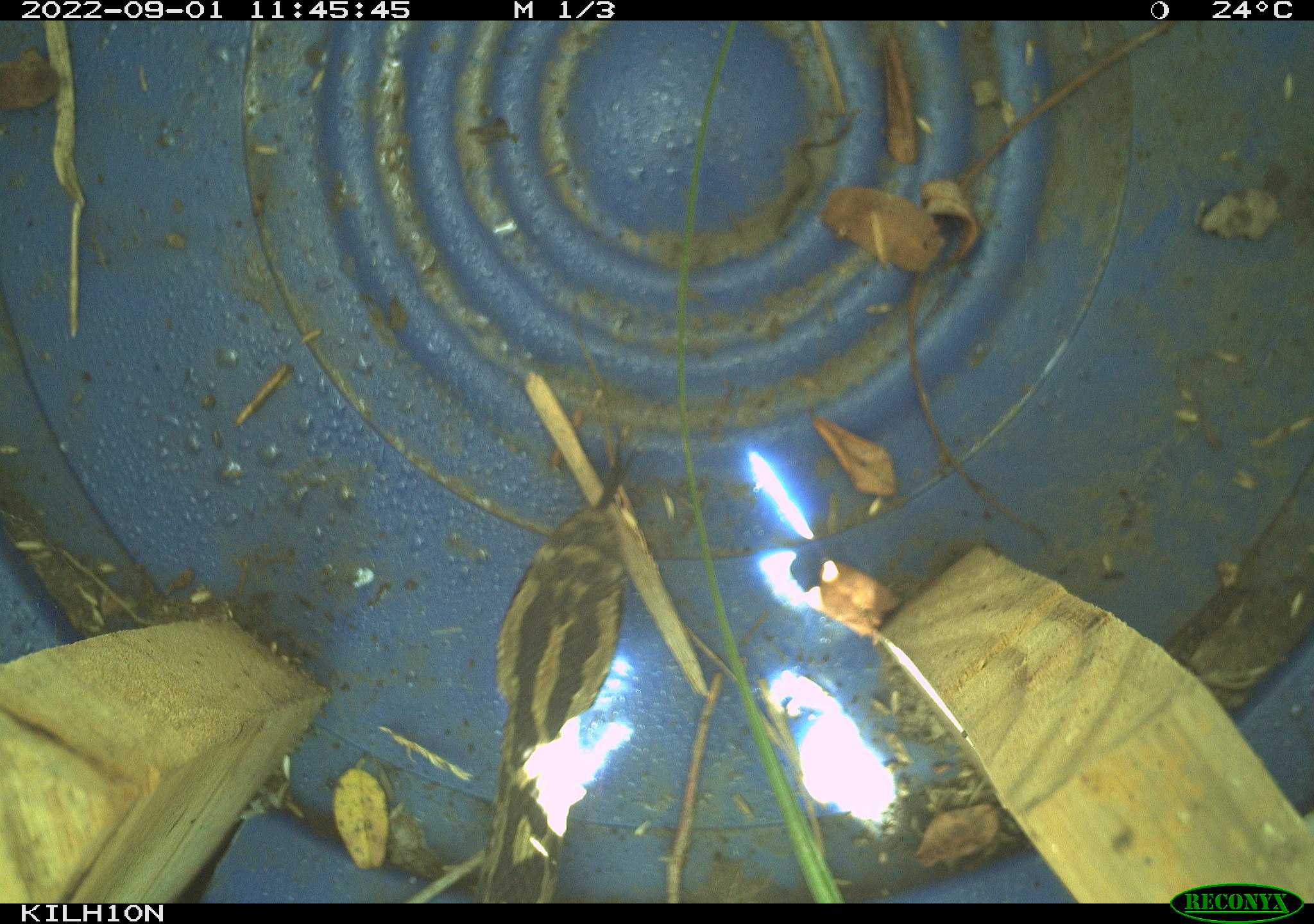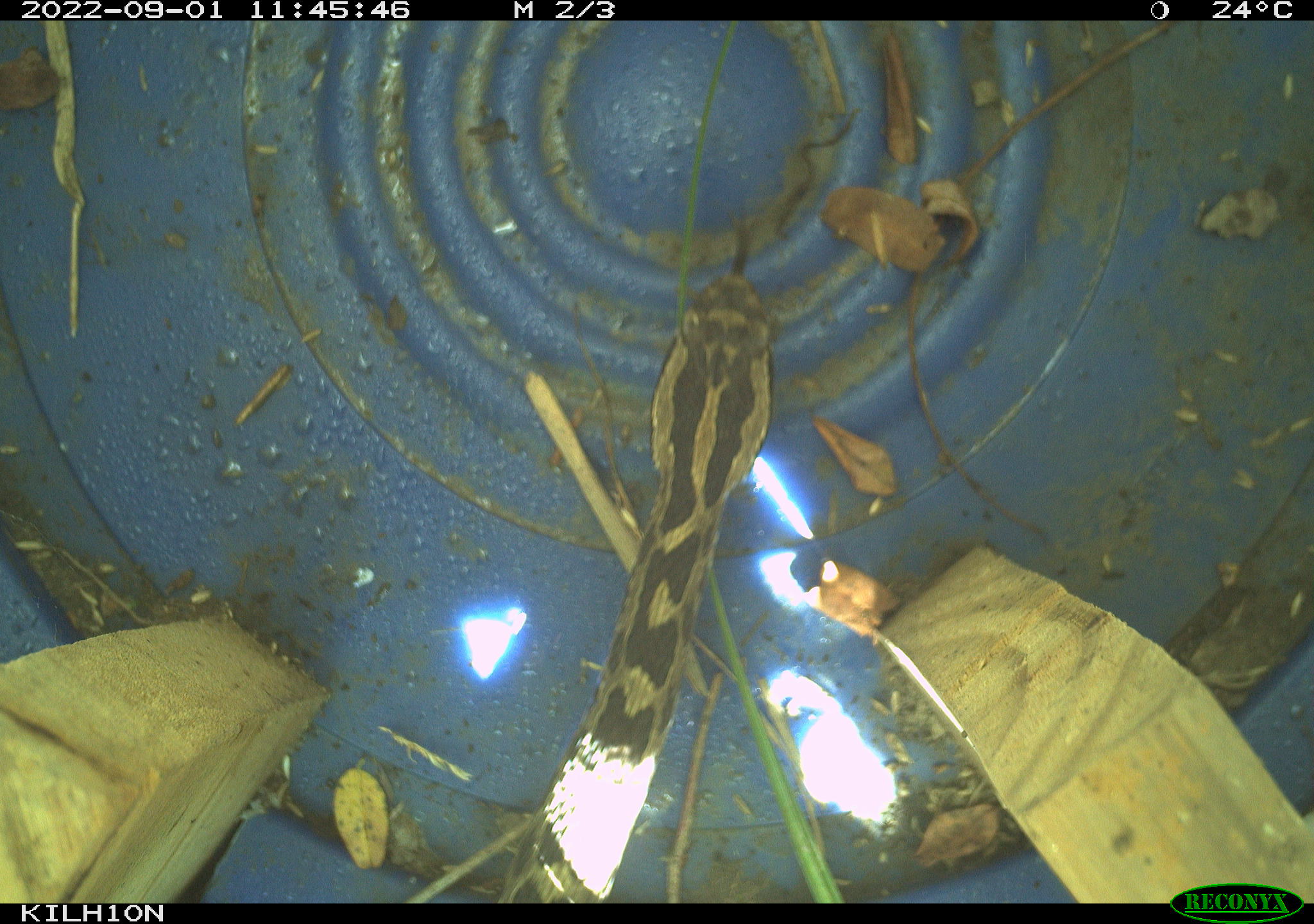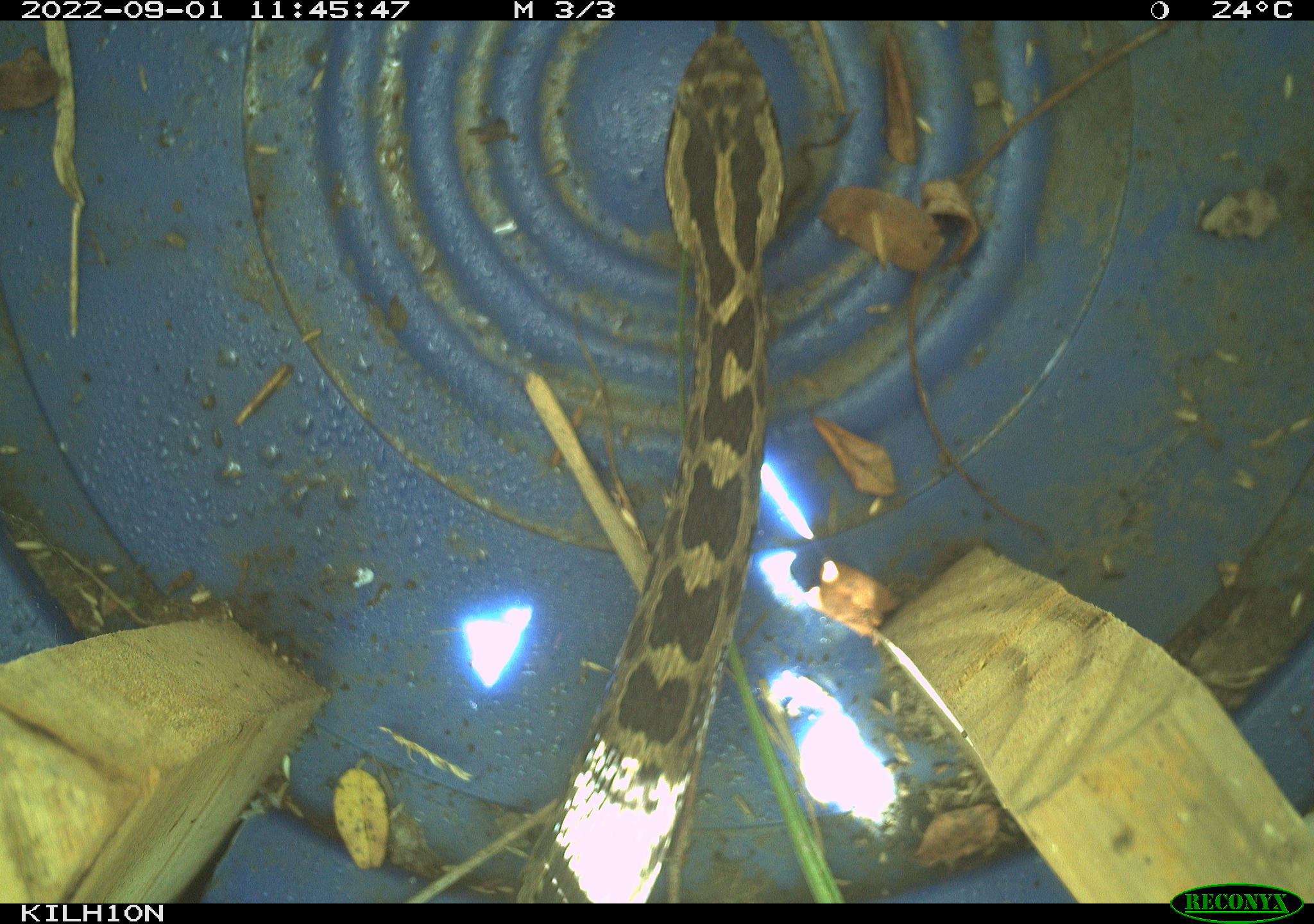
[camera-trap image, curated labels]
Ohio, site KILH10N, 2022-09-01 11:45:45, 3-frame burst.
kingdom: Animalia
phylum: Chordata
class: Reptilia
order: Squamata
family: Viperidae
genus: Sistrurus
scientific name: Sistrurus catenatus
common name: eastern massasauga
Eastern massasauga (Sistrurus catenatus).